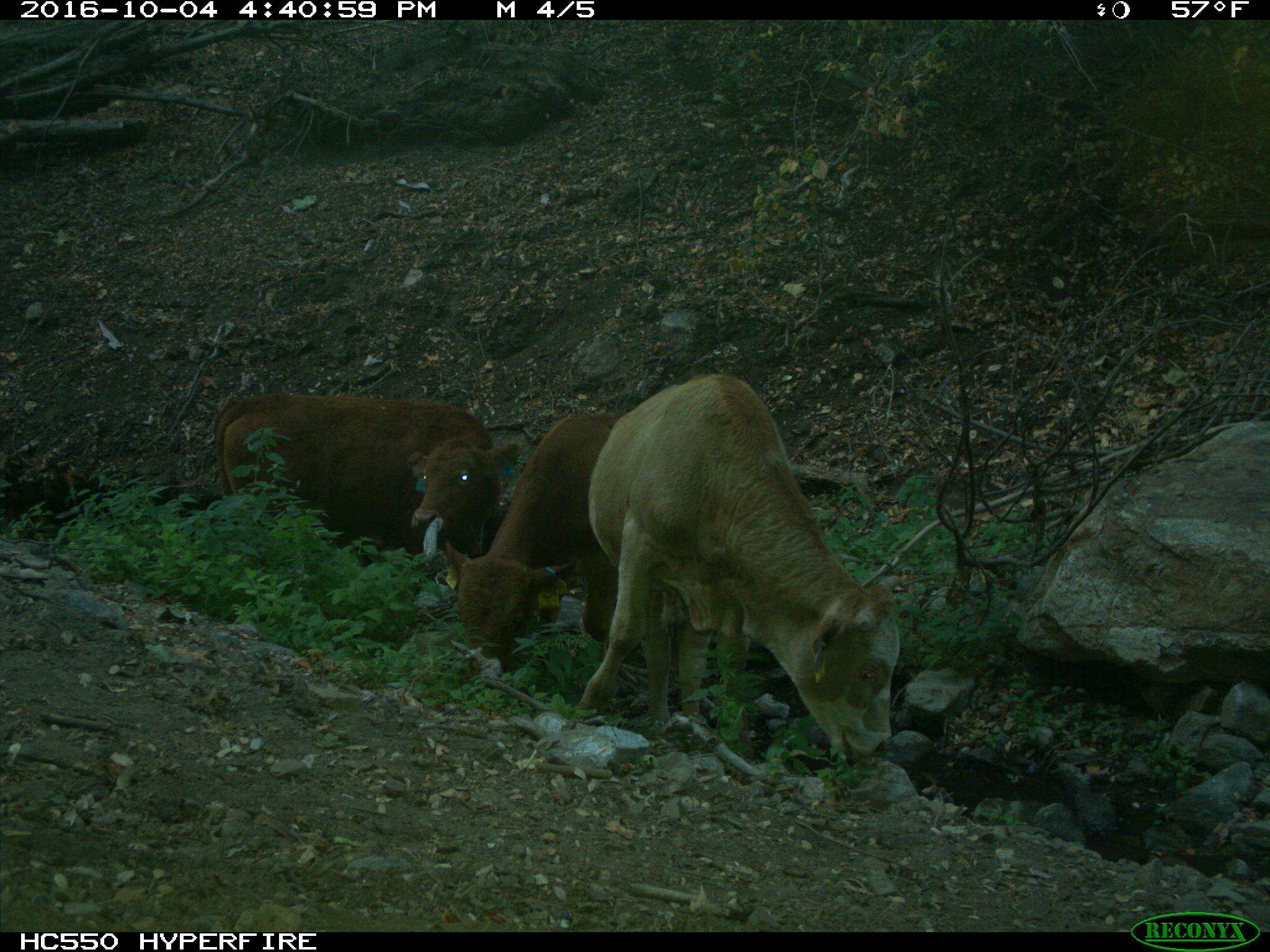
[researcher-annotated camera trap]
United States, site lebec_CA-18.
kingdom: Animalia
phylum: Chordata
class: Mammalia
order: Artiodactyla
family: Bovidae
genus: Bos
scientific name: Bos taurus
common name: domestic cow